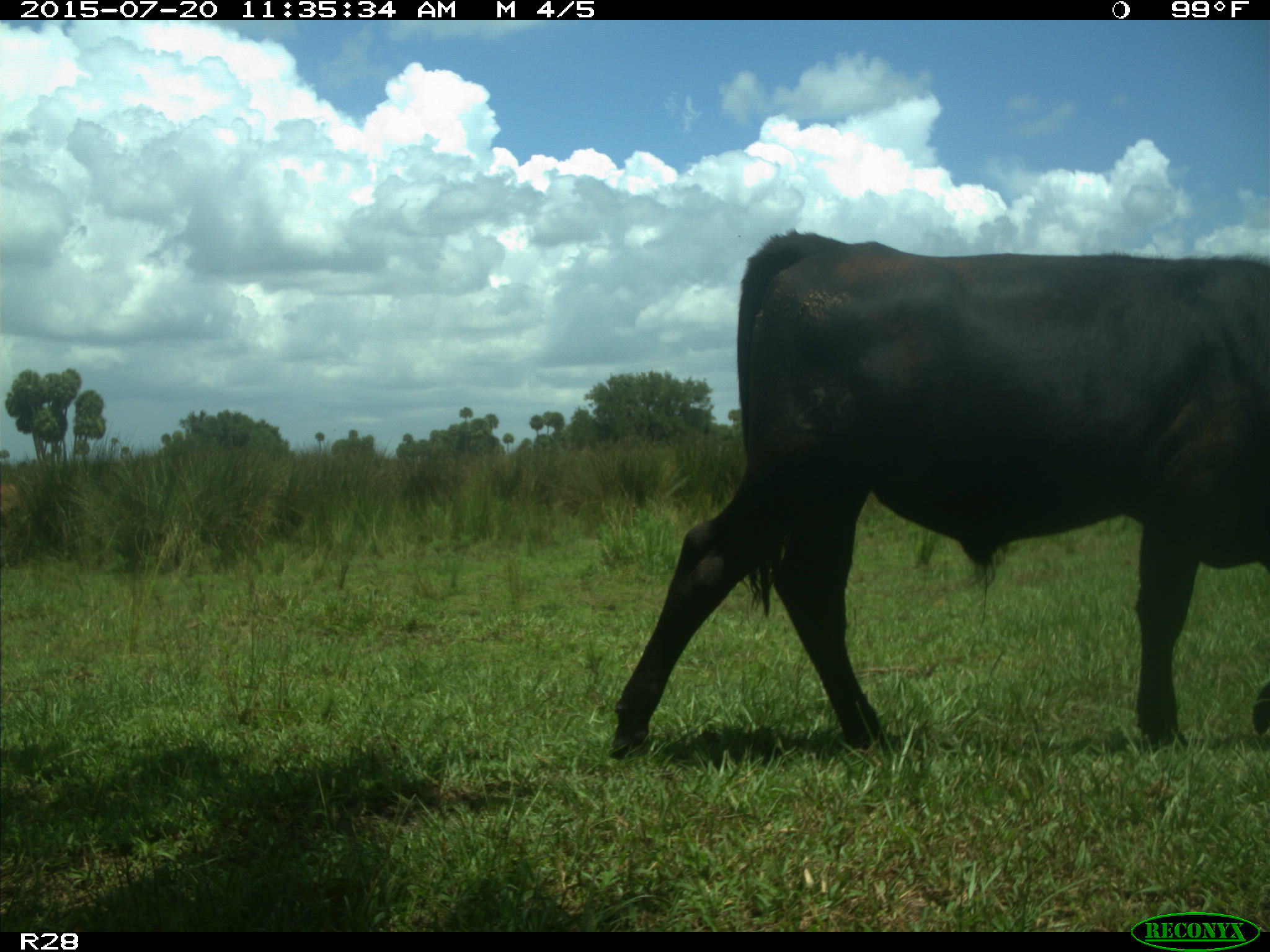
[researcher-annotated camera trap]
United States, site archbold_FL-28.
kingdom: Animalia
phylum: Chordata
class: Mammalia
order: Artiodactyla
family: Bovidae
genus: Bos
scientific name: Bos taurus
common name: domestic cow